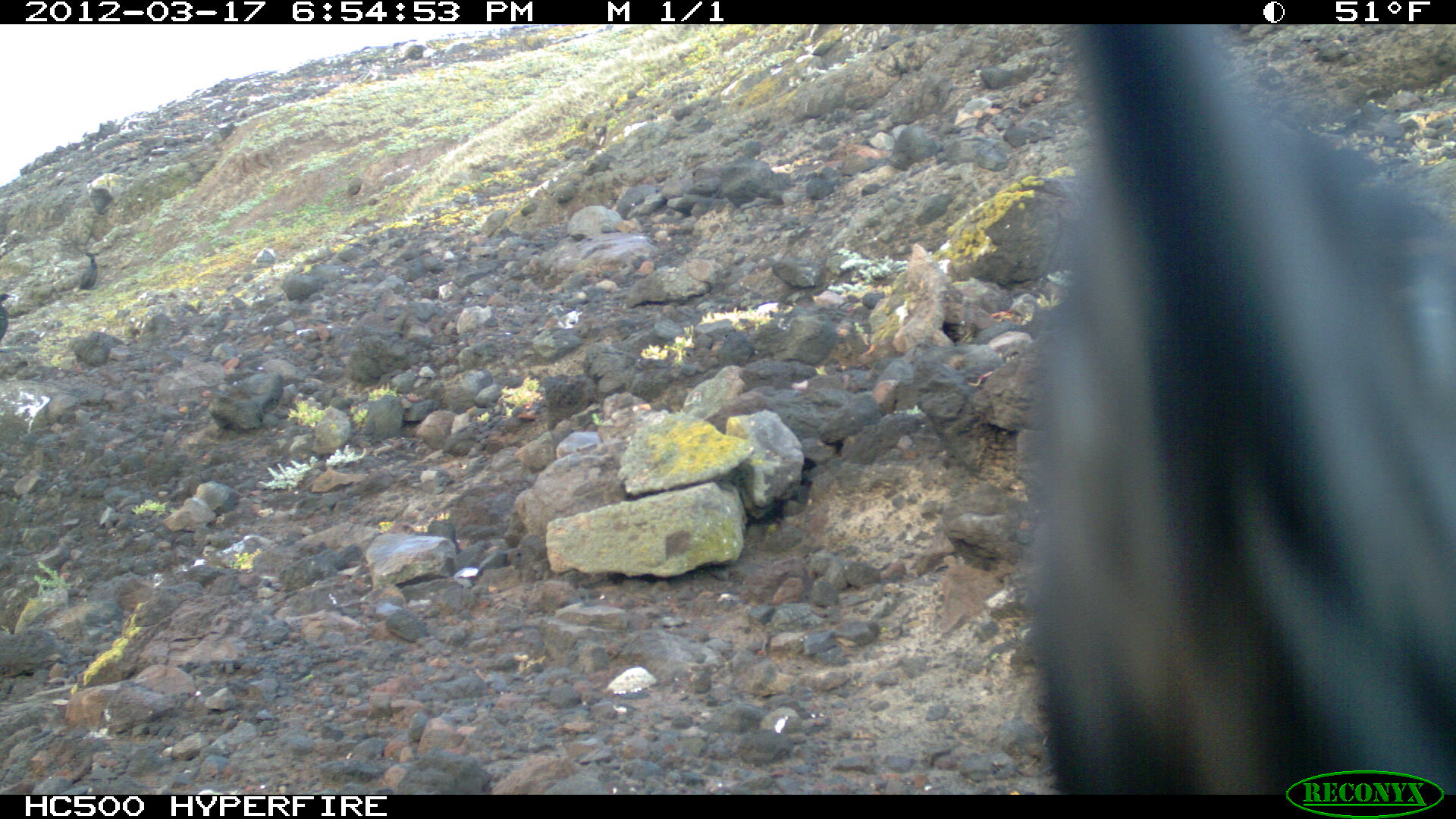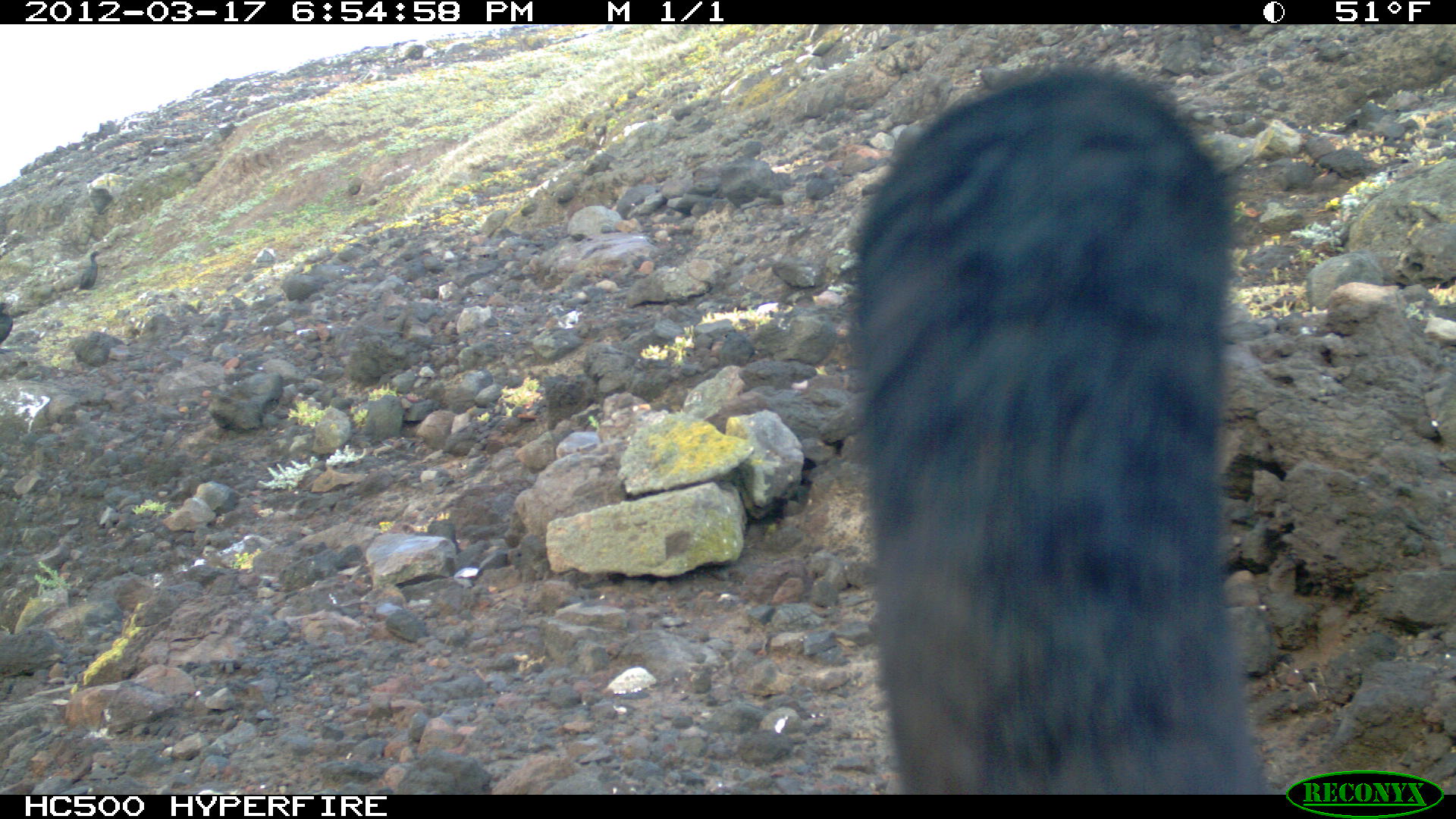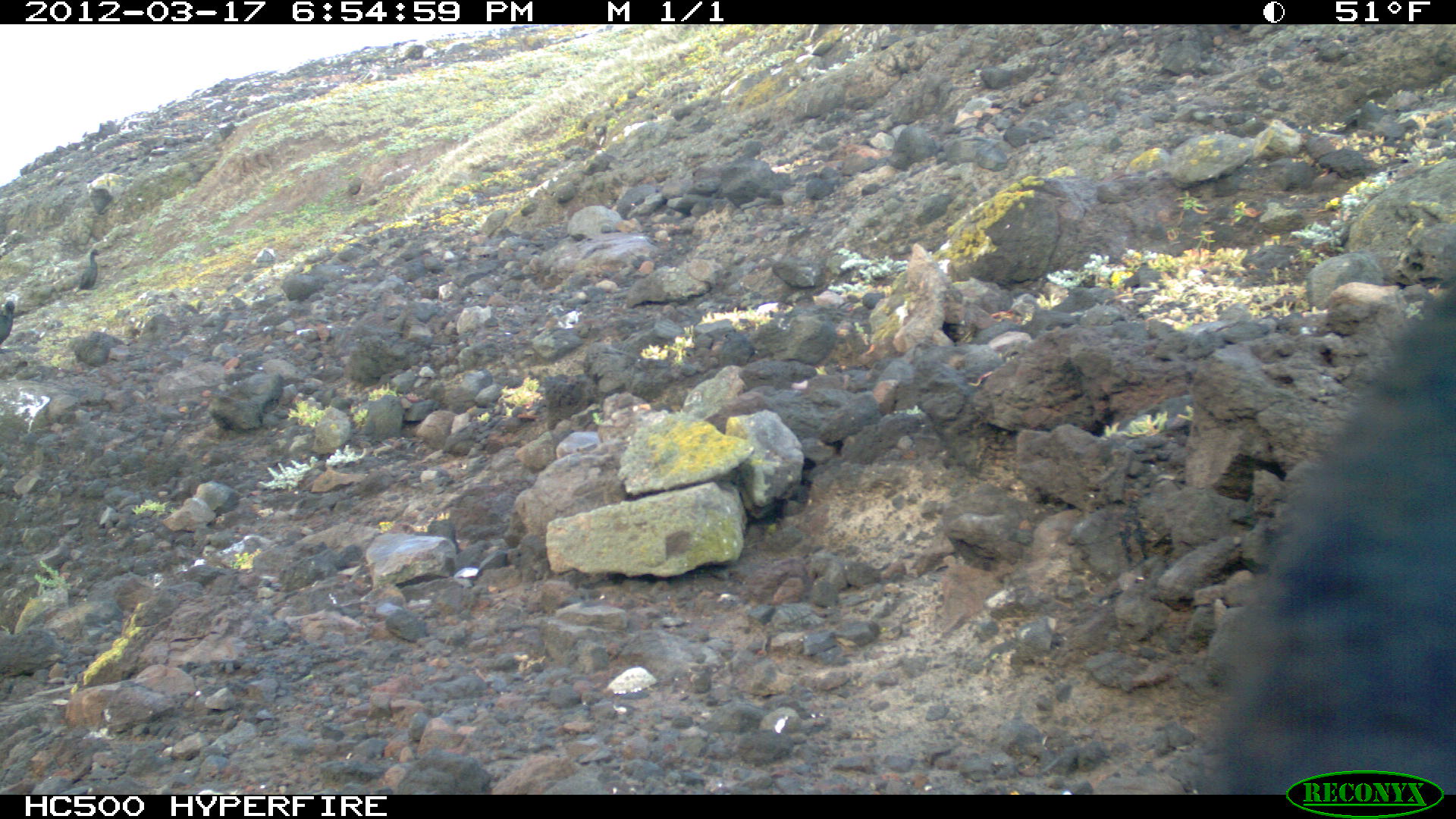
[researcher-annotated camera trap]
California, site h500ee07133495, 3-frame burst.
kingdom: Animalia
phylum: Chordata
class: Aves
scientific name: Aves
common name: bird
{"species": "bird (Aves)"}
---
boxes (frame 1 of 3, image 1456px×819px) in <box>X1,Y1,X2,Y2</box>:
bird: <box>1016,23,1454,793</box>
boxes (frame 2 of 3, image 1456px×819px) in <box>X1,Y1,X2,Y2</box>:
bird: <box>852,67,1272,795</box>; <box>79,250,102,290</box>; <box>0,302,13,346</box>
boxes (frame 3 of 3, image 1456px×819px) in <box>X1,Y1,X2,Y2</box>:
bird: <box>1177,252,1454,790</box>; <box>71,248,102,293</box>; <box>0,299,14,346</box>